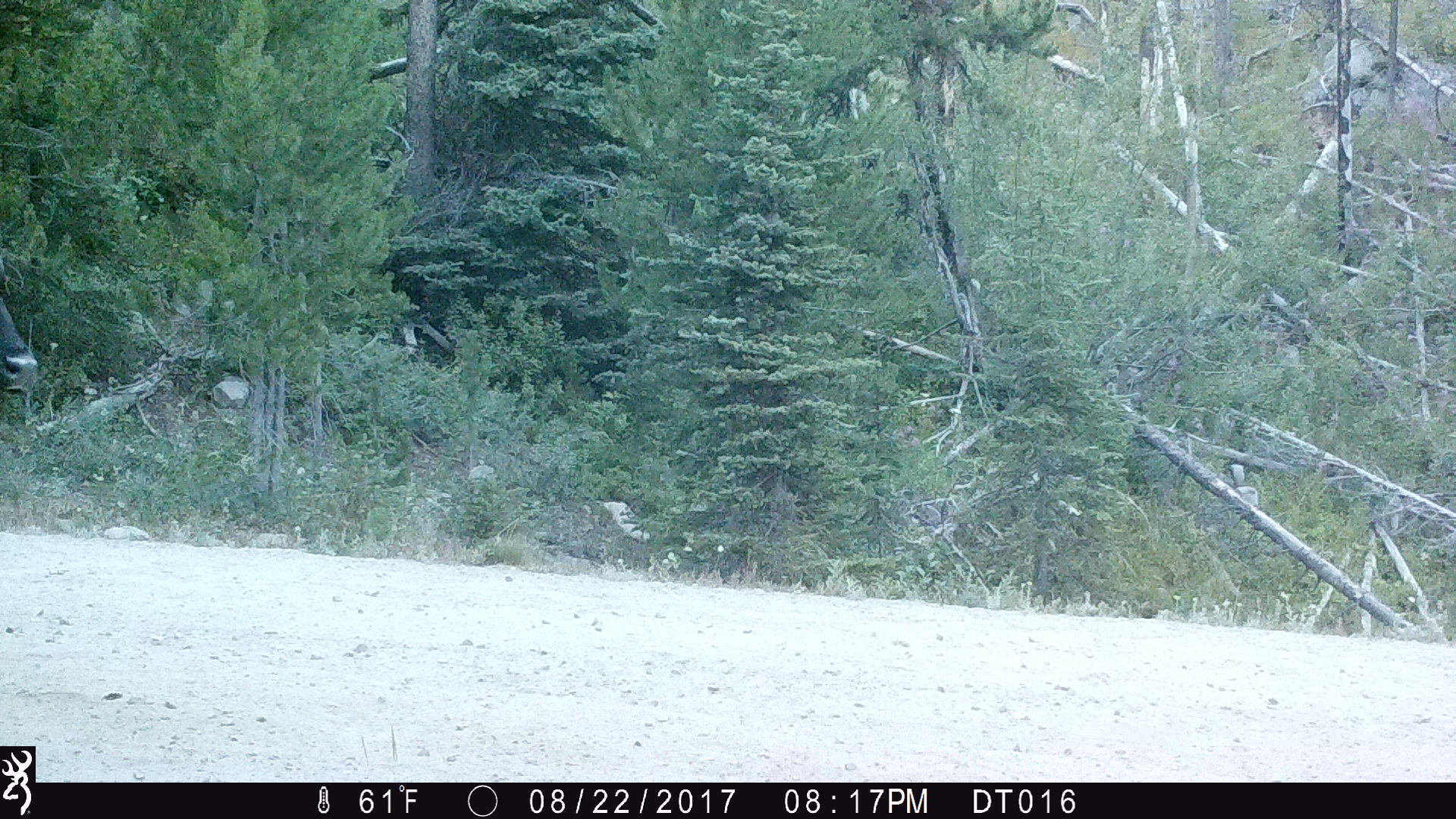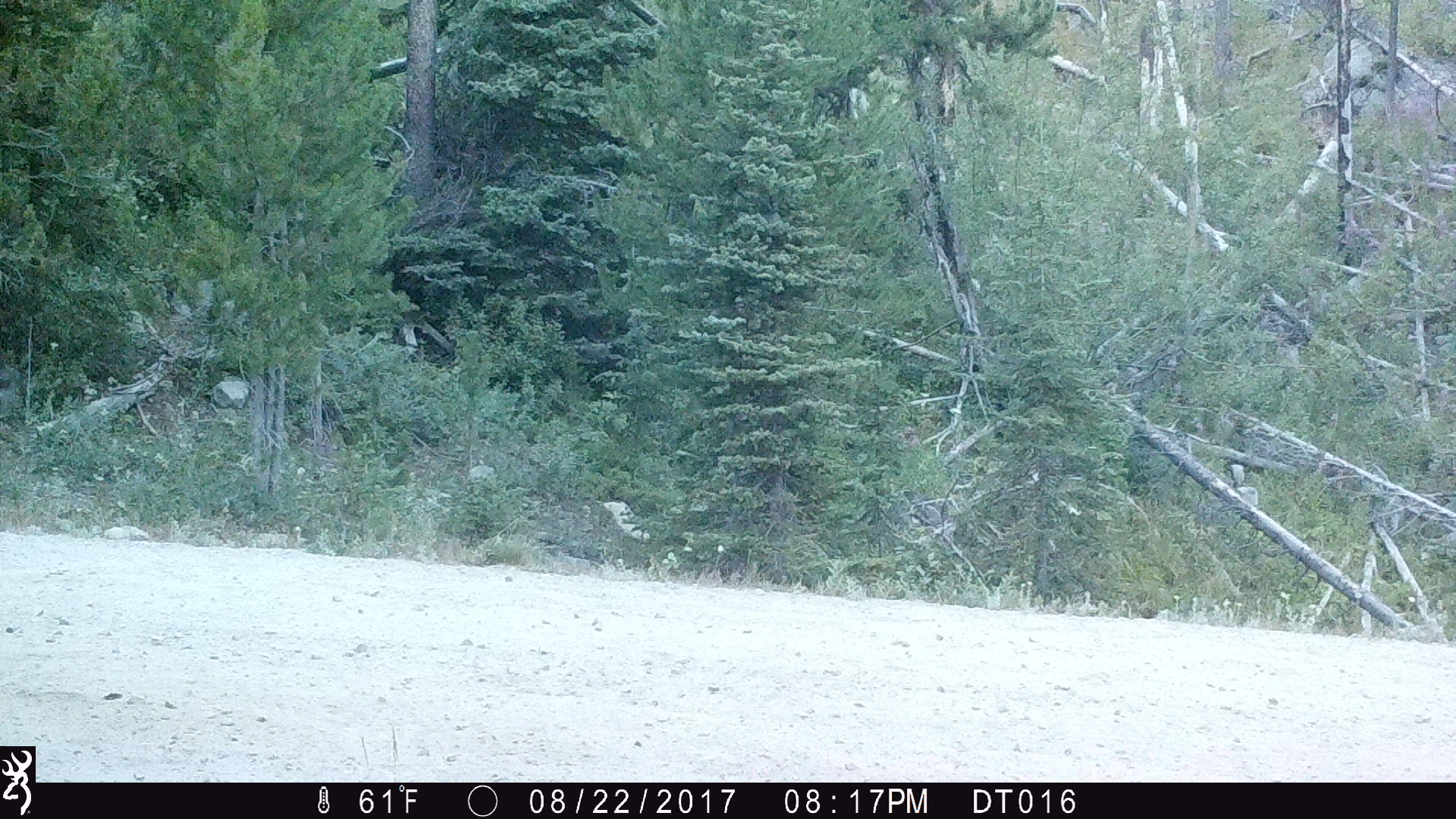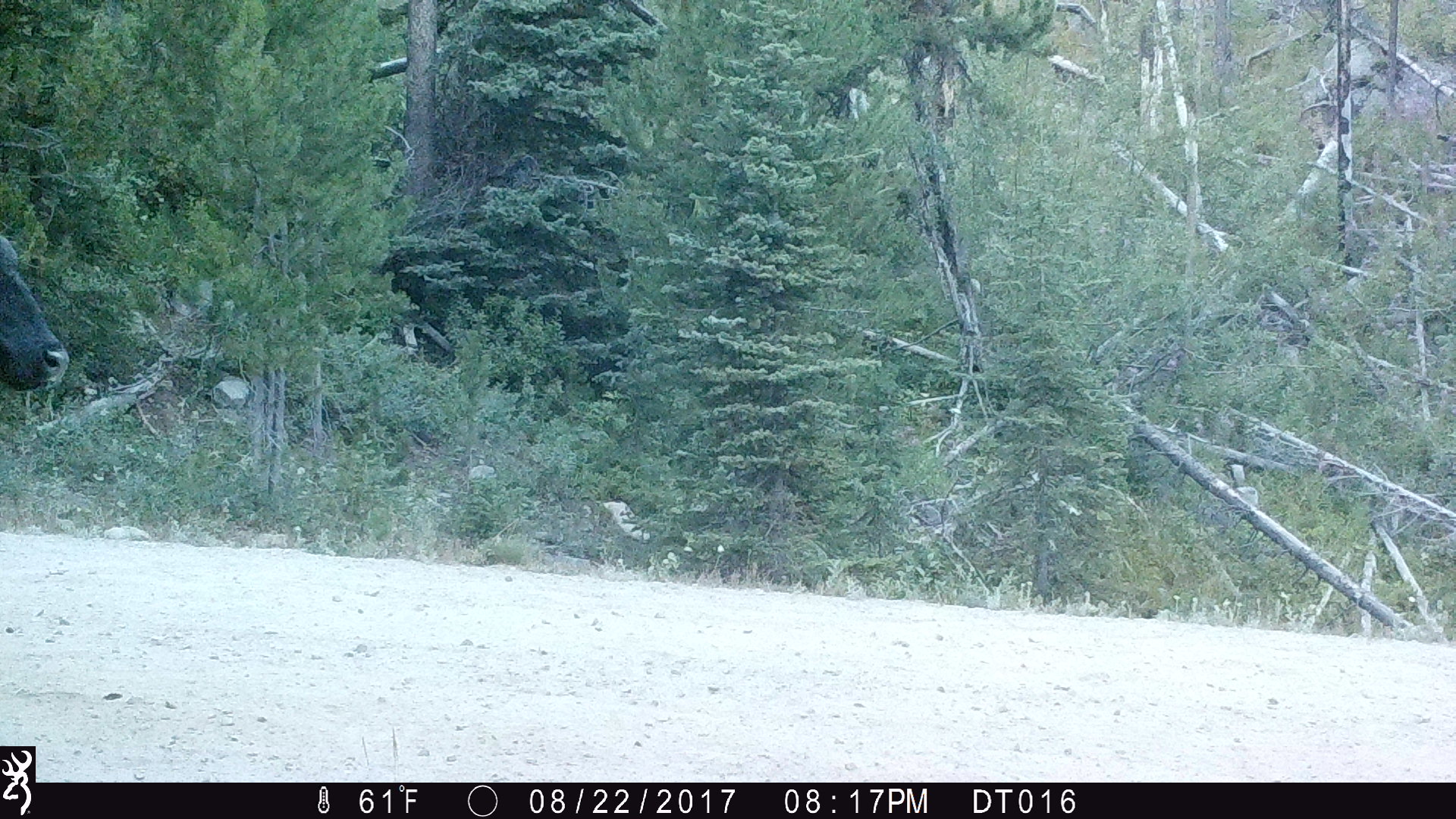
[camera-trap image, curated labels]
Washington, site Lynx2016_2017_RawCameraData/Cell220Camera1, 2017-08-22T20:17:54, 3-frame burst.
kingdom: Animalia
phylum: Chordata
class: Mammalia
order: Artiodactyla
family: Bovidae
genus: Bos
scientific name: Bos taurus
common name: domestic cattle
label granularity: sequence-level